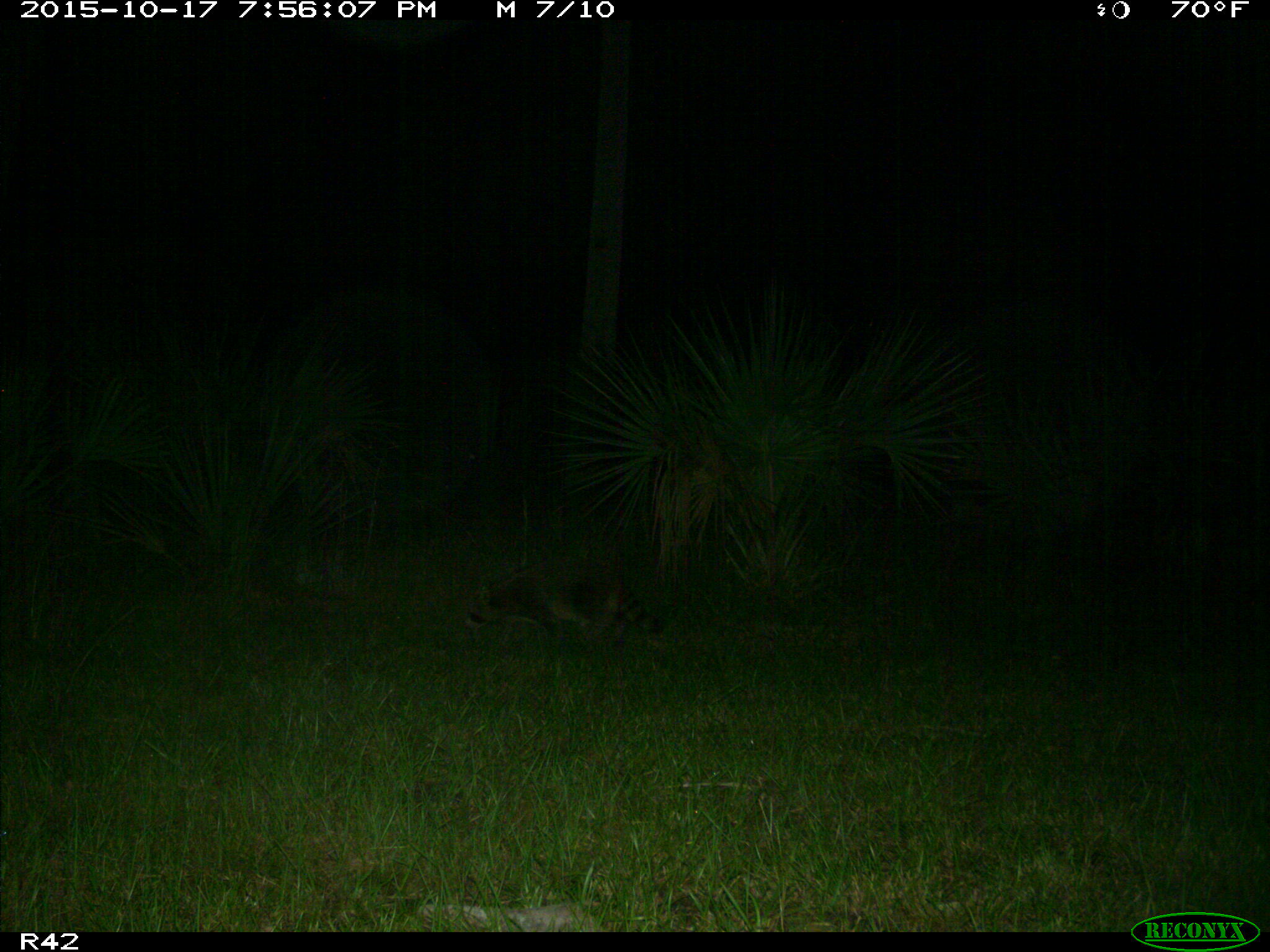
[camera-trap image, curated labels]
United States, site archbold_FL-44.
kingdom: Animalia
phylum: Chordata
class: Mammalia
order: Carnivora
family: Procyonidae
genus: Procyon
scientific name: Procyon lotor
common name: common raccoon